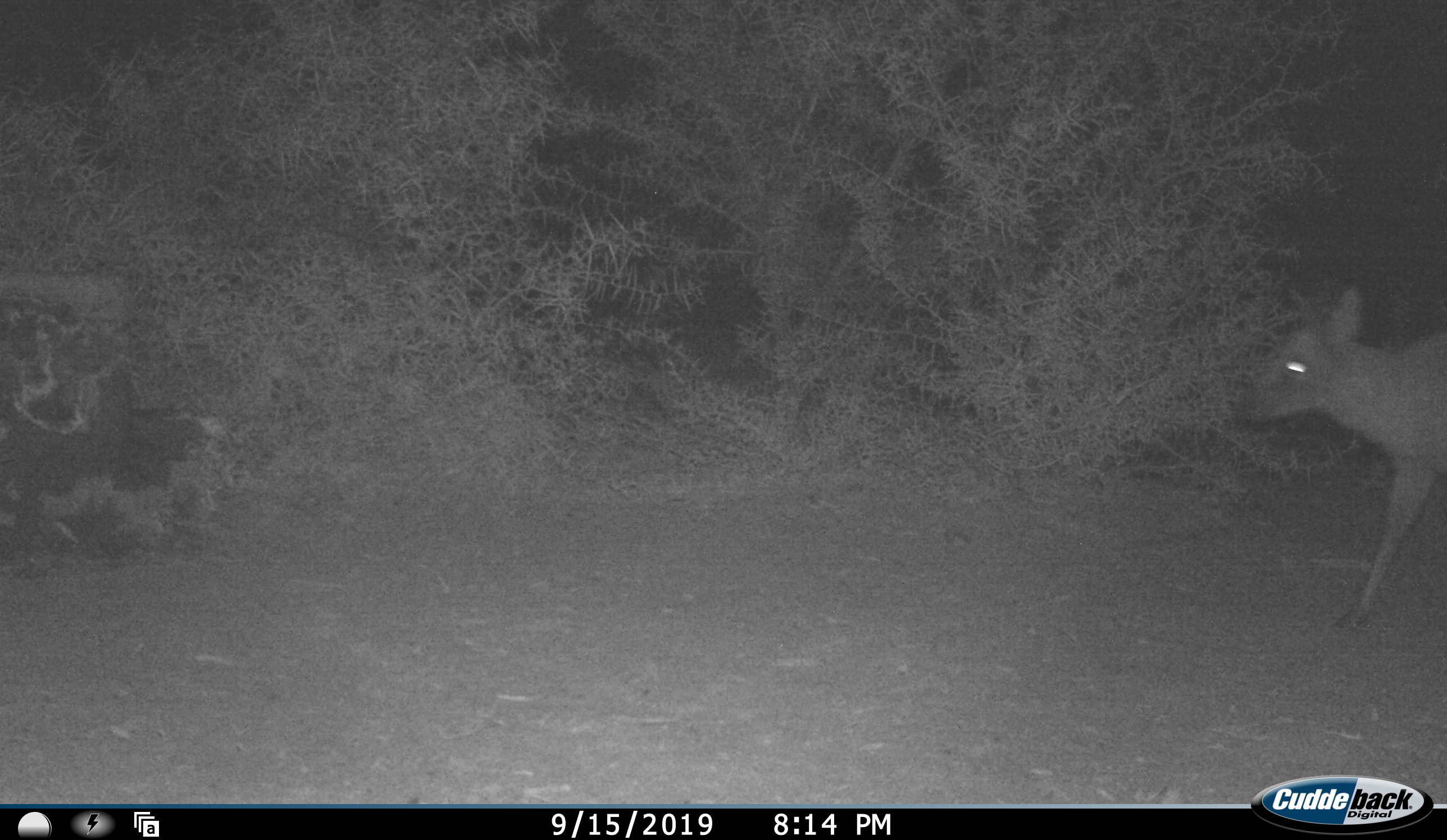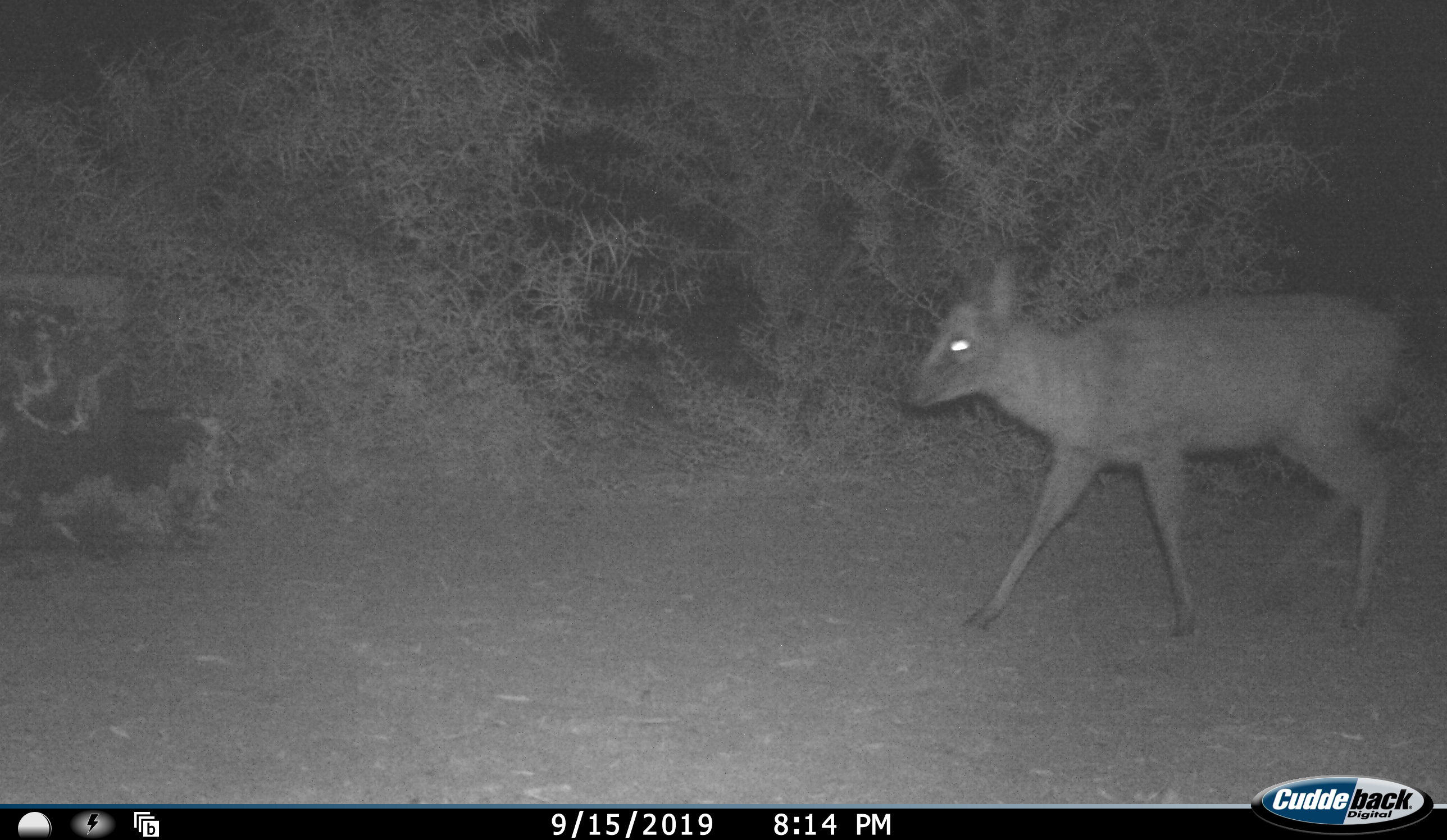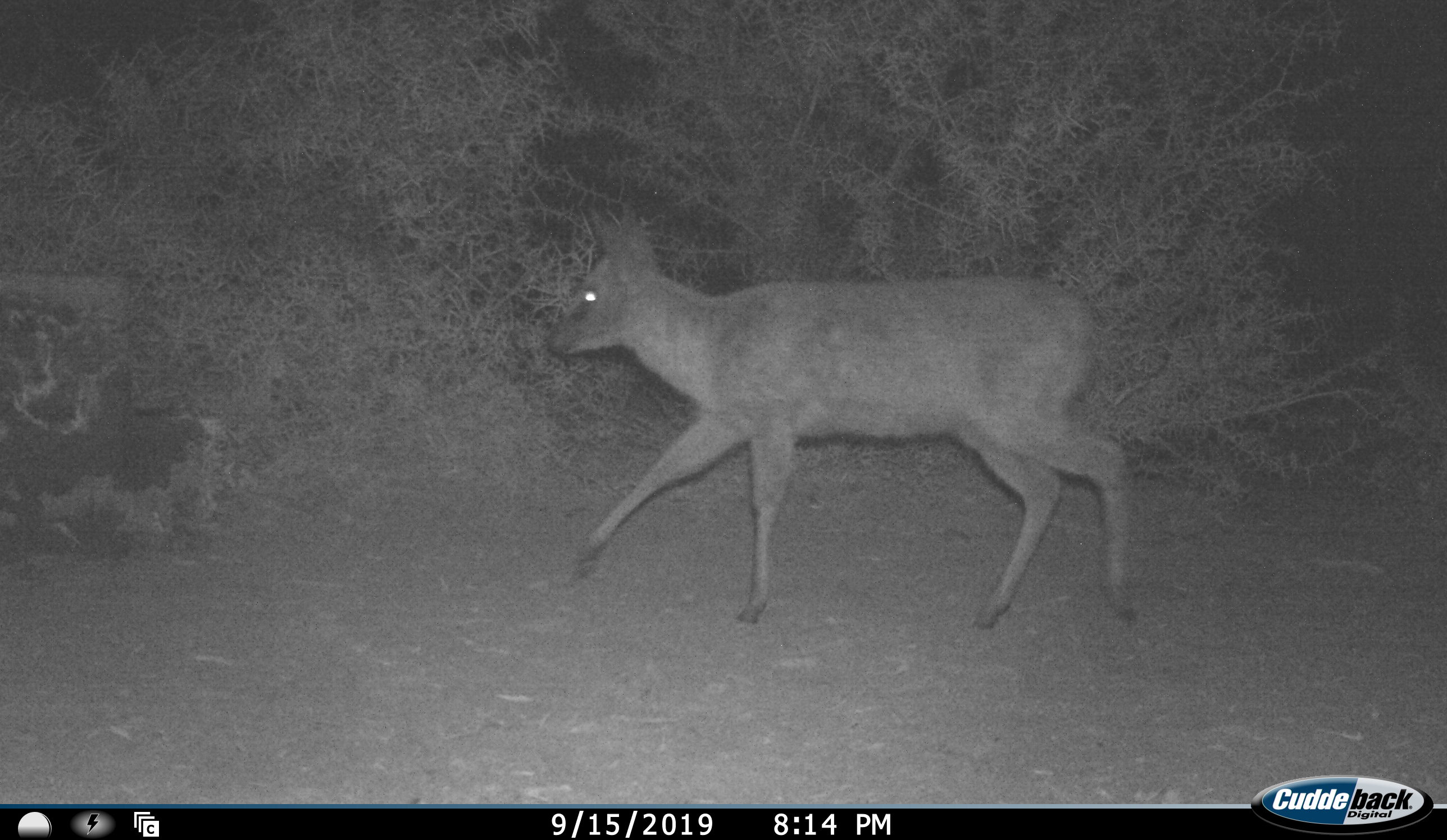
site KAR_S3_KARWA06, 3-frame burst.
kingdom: Animalia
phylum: Chordata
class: Mammalia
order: Artiodactyla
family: Bovidae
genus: Sylvicapra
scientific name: Sylvicapra grimmia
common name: common duiker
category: duikercommongrey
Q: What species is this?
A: Duikercommongrey (common duiker) (Sylvicapra grimmia).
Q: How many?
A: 1.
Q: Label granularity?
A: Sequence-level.